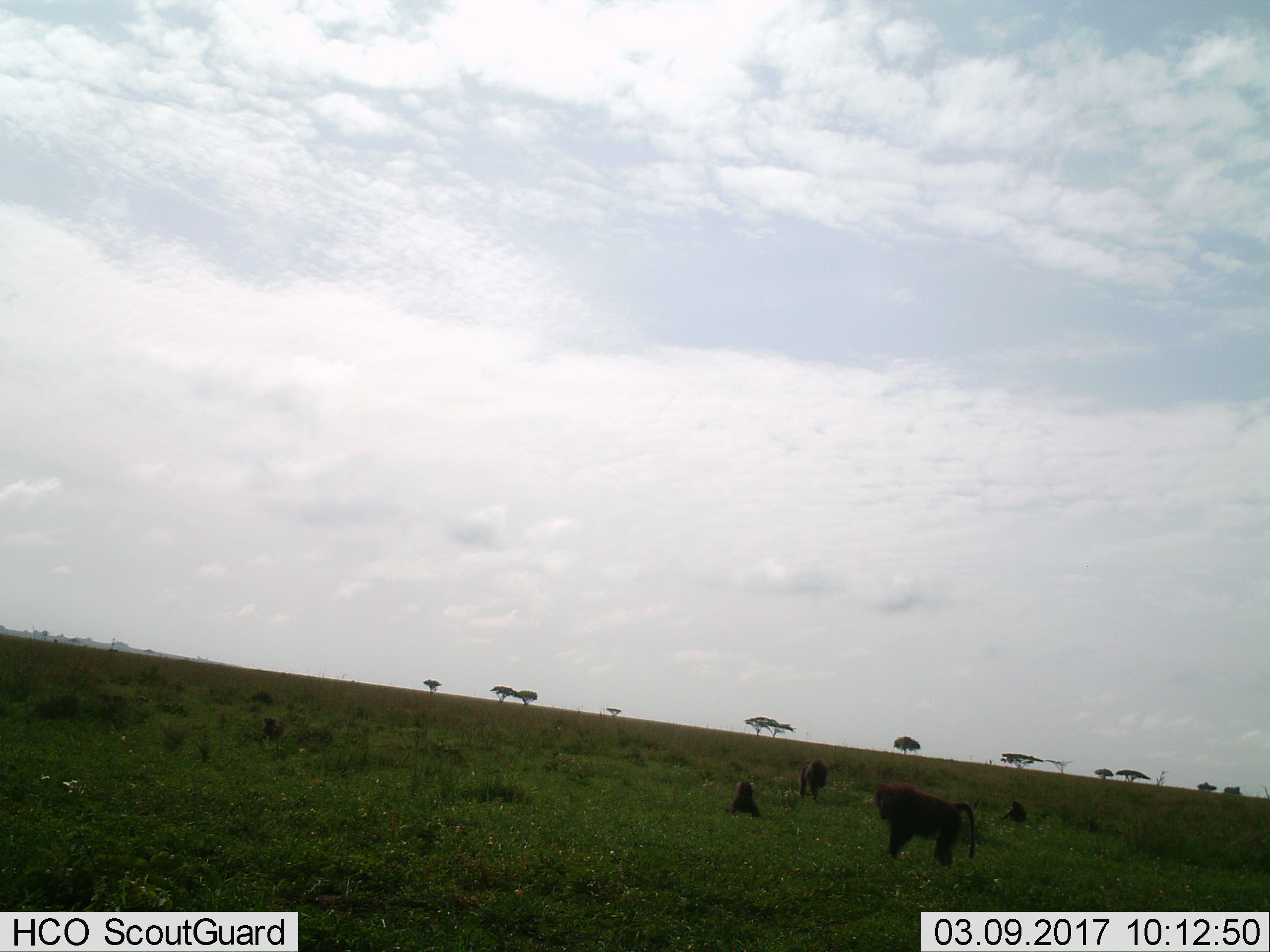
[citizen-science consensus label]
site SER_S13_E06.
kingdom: Animalia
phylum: Chordata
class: Mammalia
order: Primates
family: Cercopithecidae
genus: Papio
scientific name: Papio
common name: baboon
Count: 4.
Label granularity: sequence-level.